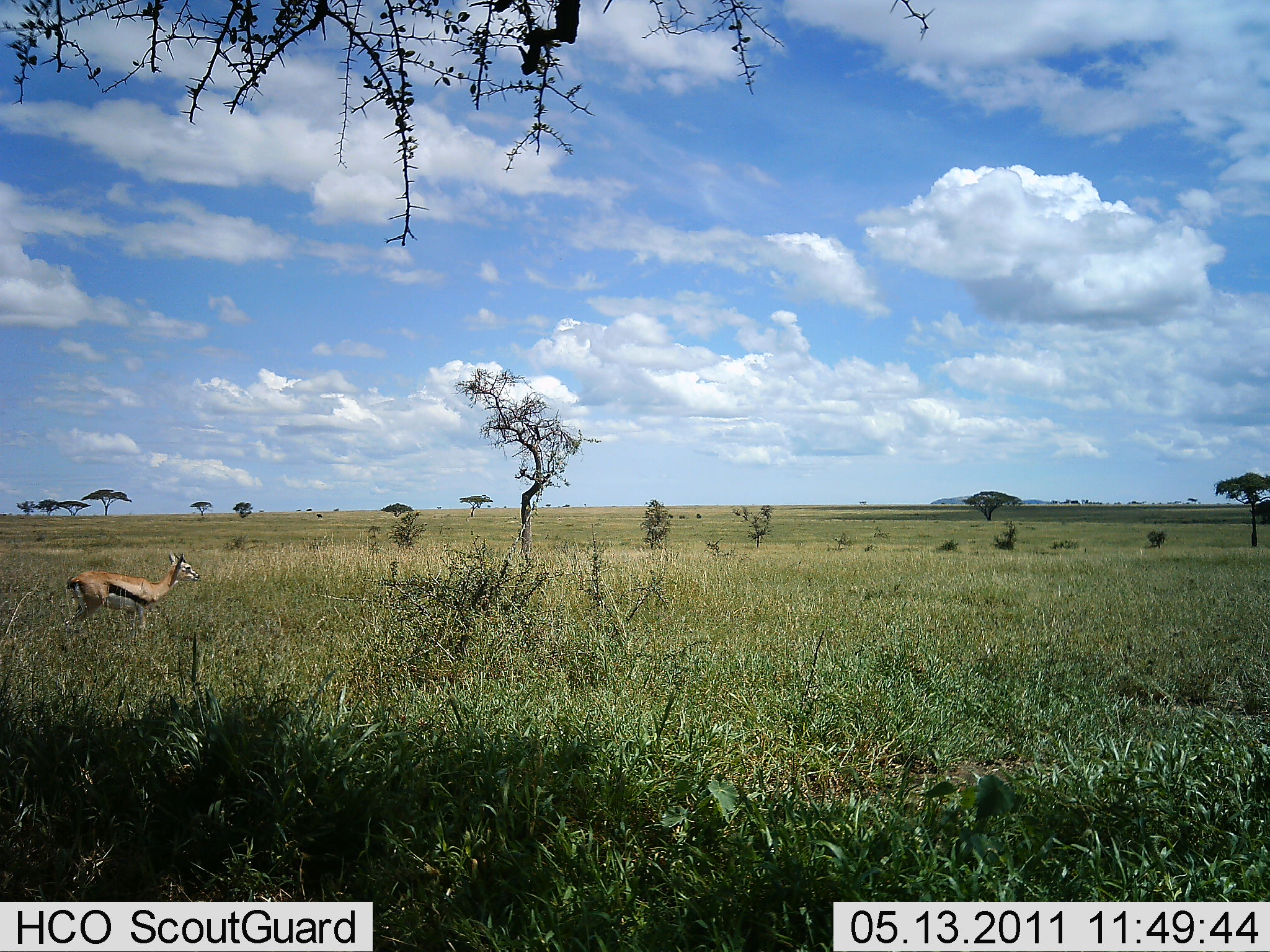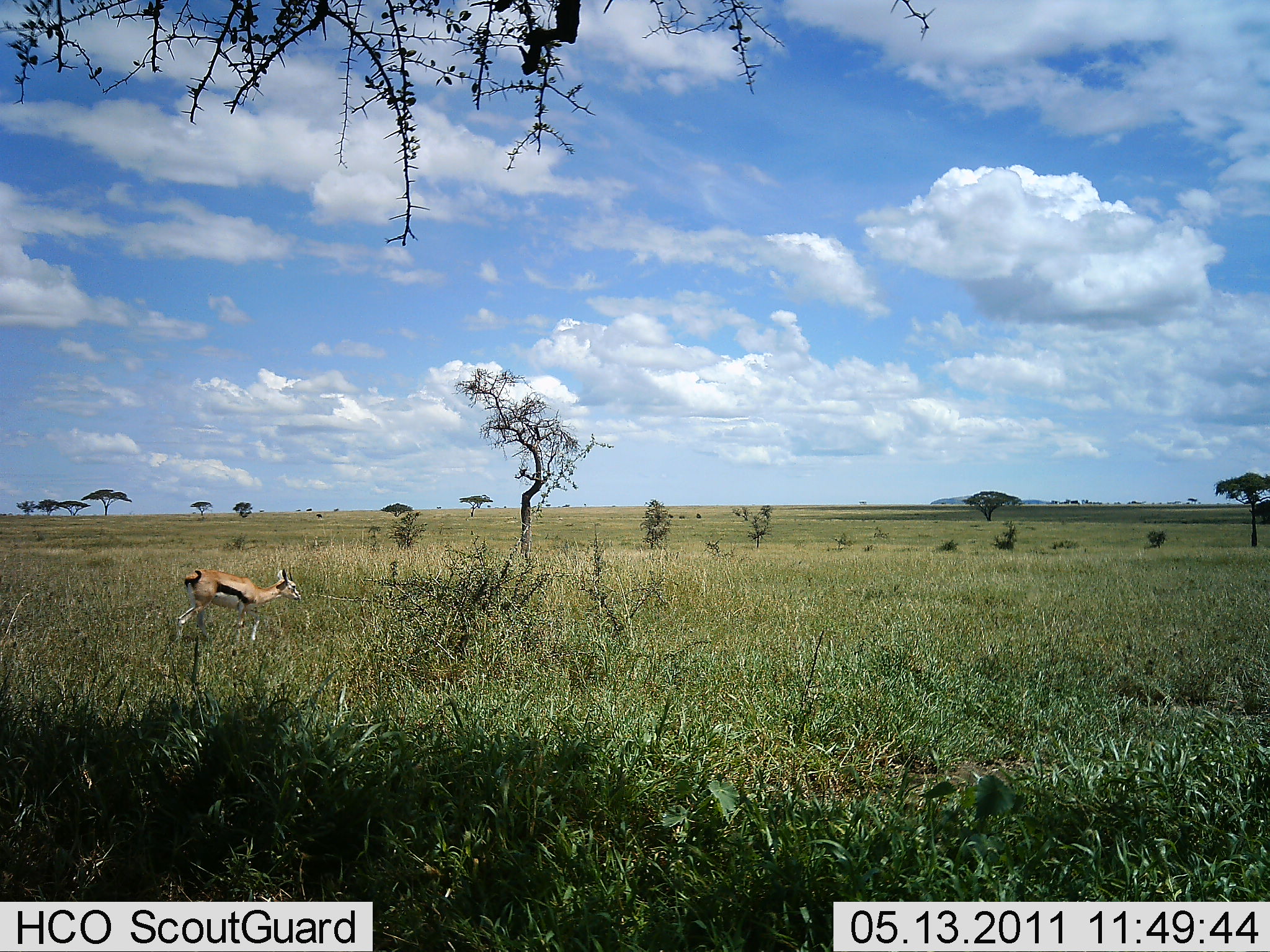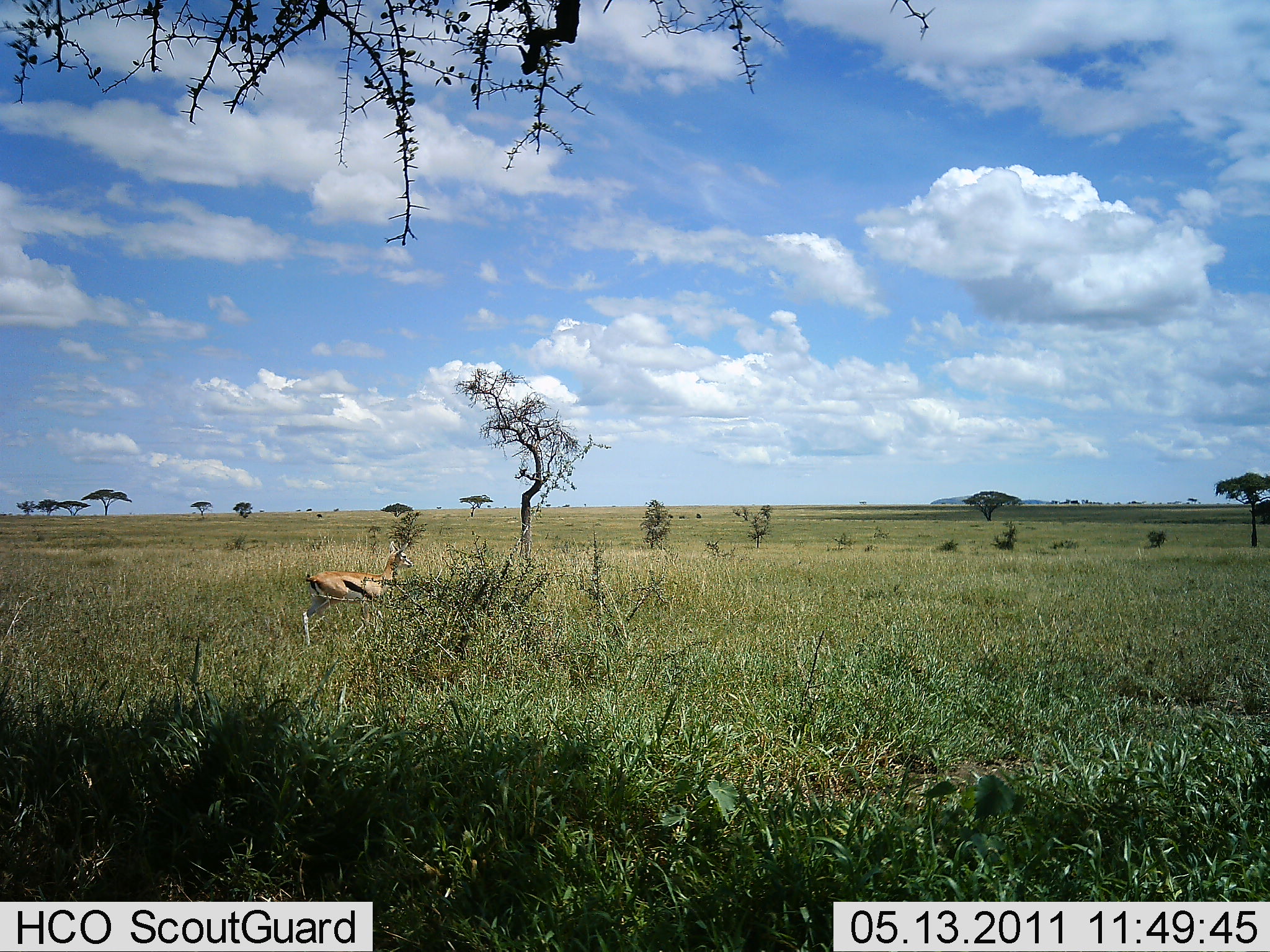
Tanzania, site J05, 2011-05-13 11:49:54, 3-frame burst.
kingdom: Animalia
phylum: Chordata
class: Mammalia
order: Artiodactyla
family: Bovidae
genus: Eudorcas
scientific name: Eudorcas thomsonii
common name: thomson's gazelle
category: gazellethomsons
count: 1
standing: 30%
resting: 0%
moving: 70%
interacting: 0%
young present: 0%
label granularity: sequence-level